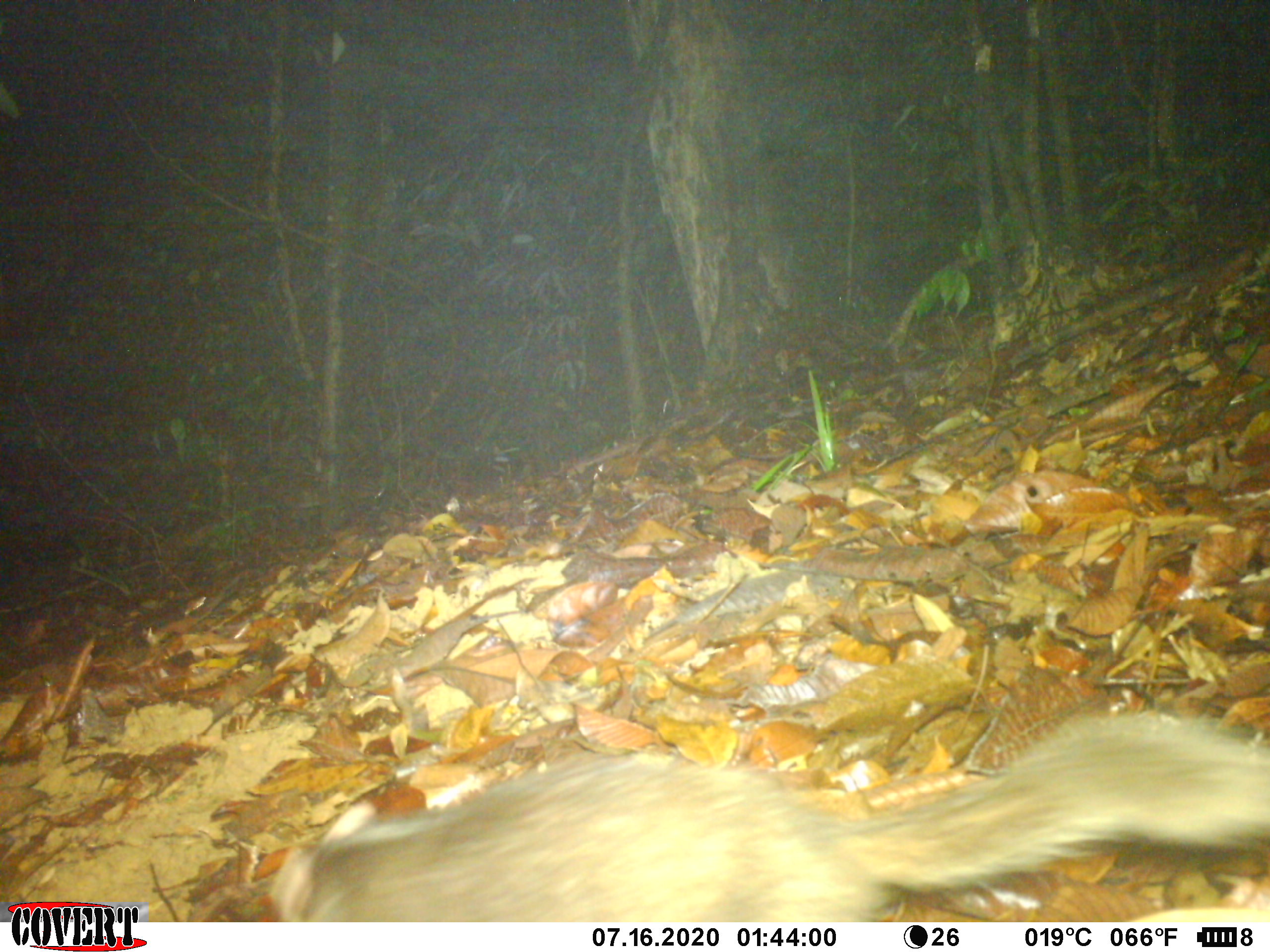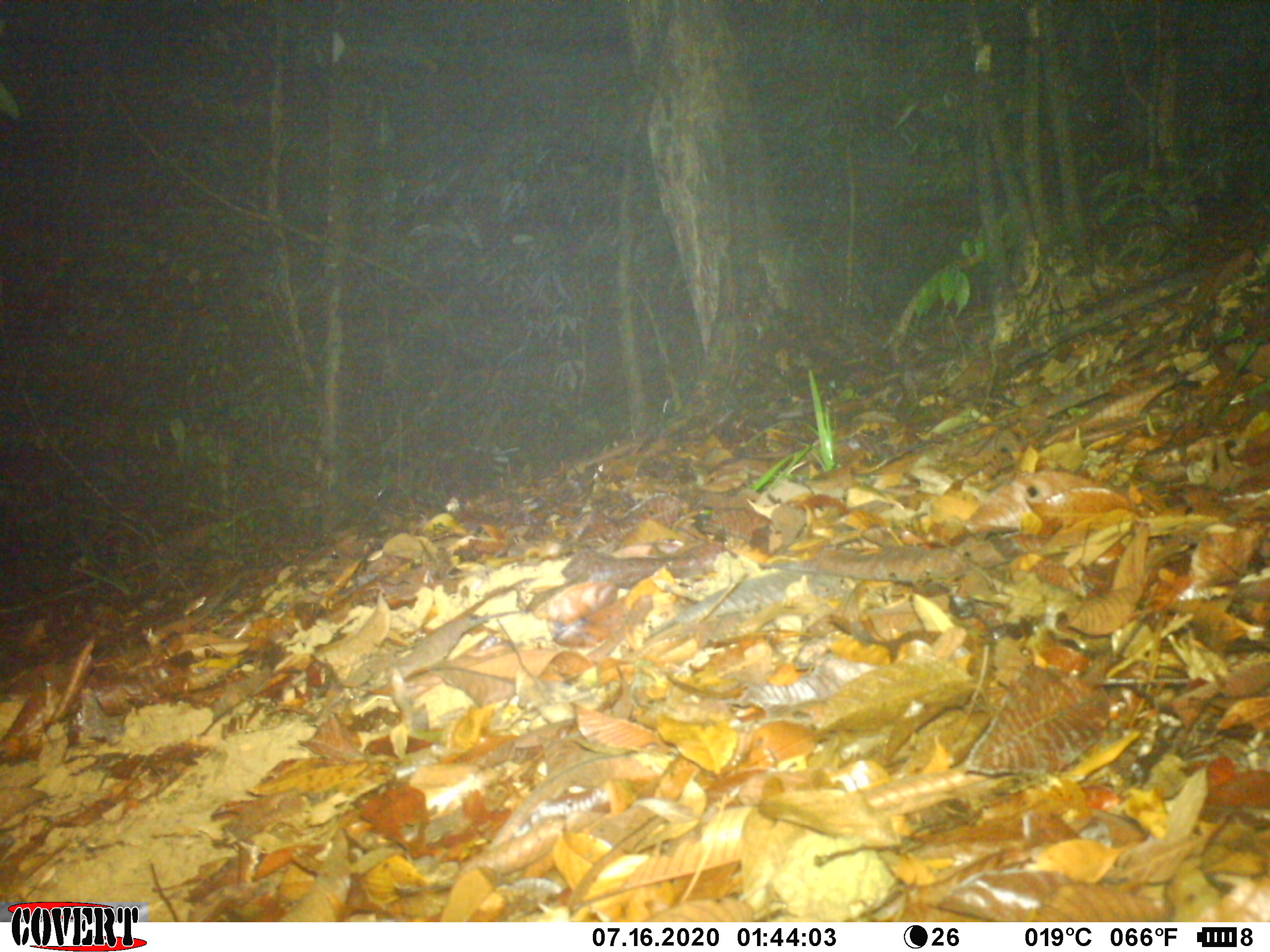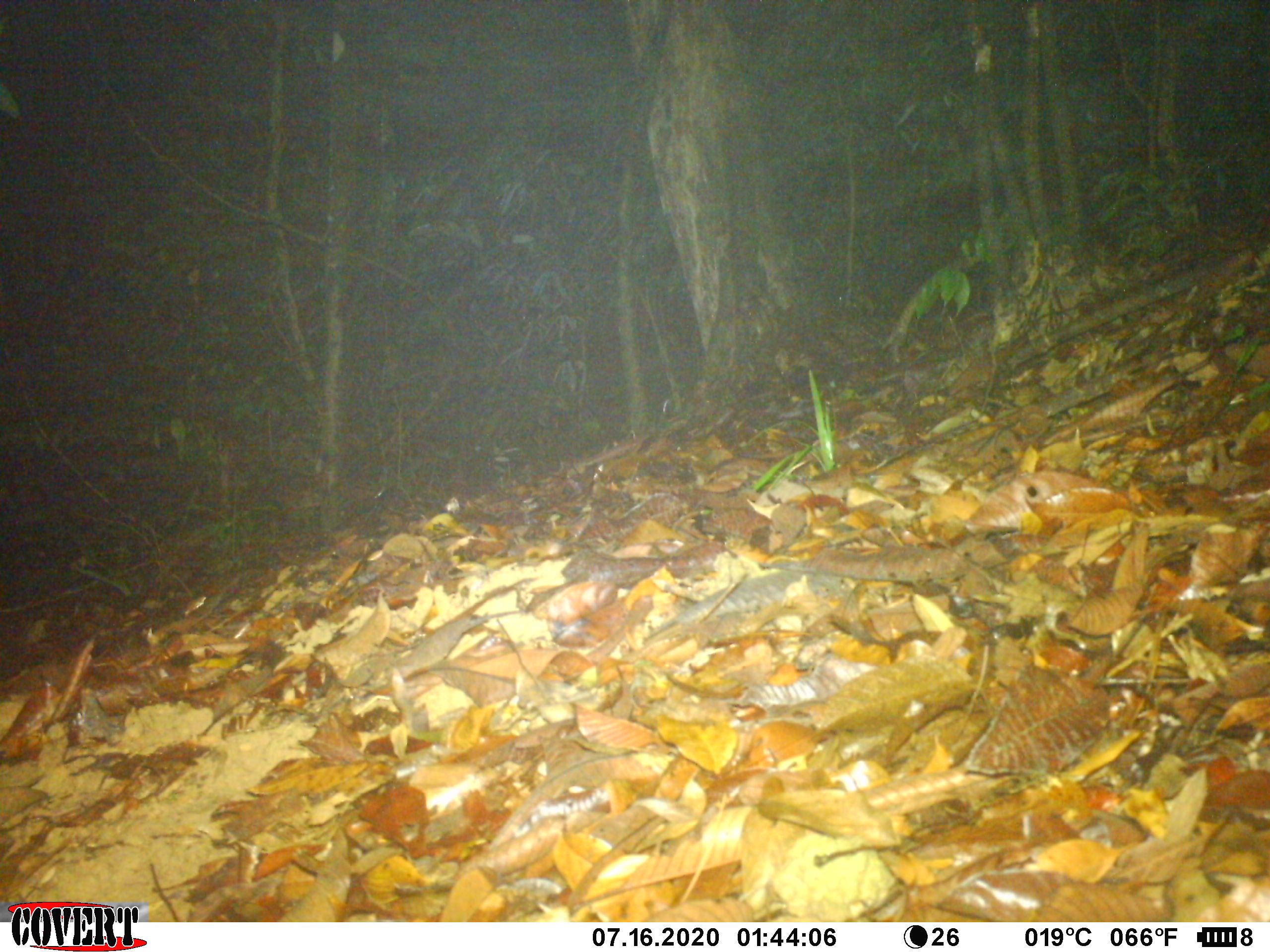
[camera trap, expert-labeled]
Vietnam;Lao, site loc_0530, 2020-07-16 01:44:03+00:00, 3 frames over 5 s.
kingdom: Animalia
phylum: Chordata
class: Mammalia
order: Carnivora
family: Mustelidae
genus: Melogale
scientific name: Melogale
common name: ferret badger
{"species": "ferret badger (Melogale)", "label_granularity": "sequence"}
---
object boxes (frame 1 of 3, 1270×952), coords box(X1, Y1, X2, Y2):
ferret badger: box(265, 712, 1270, 920)